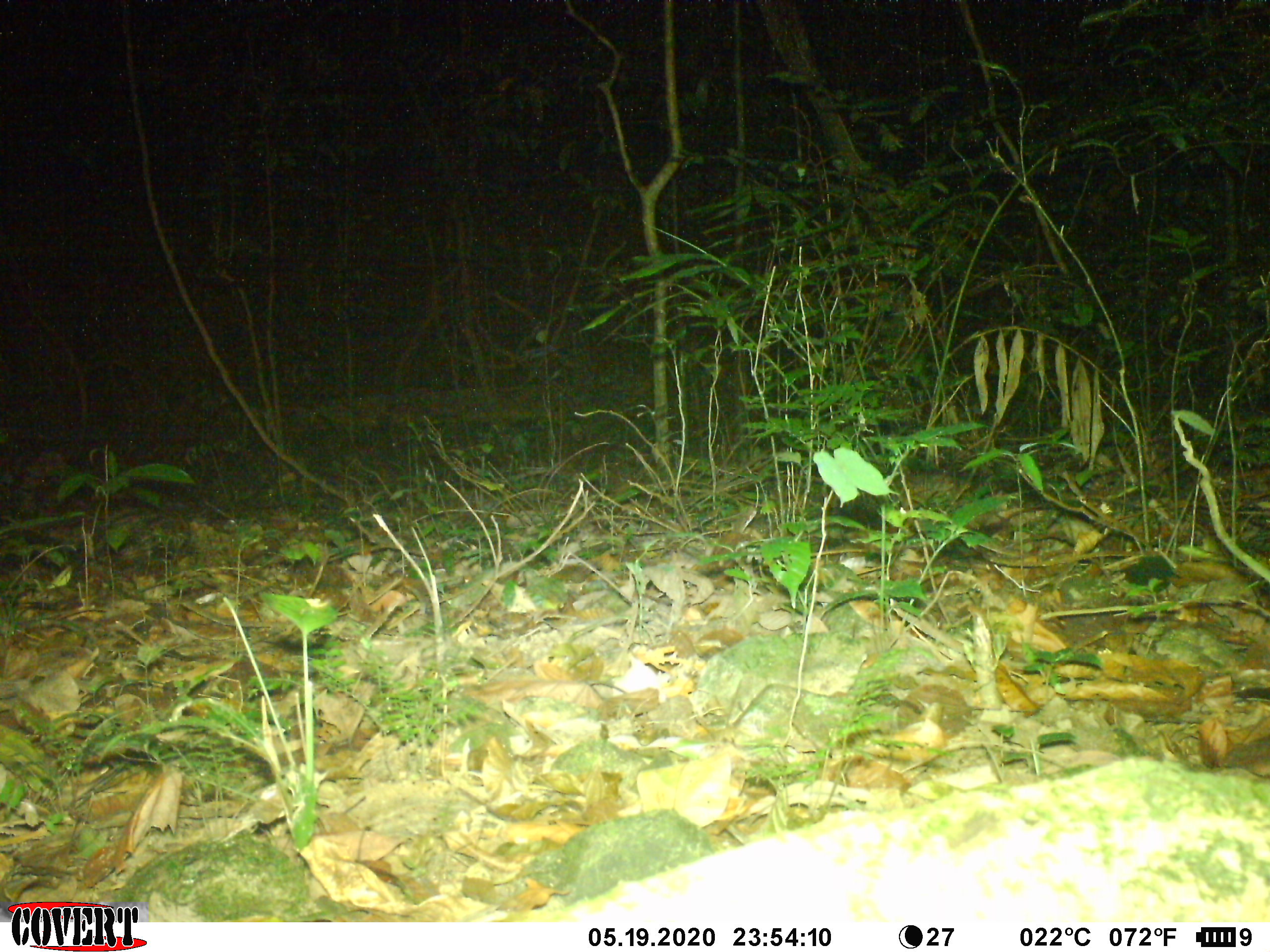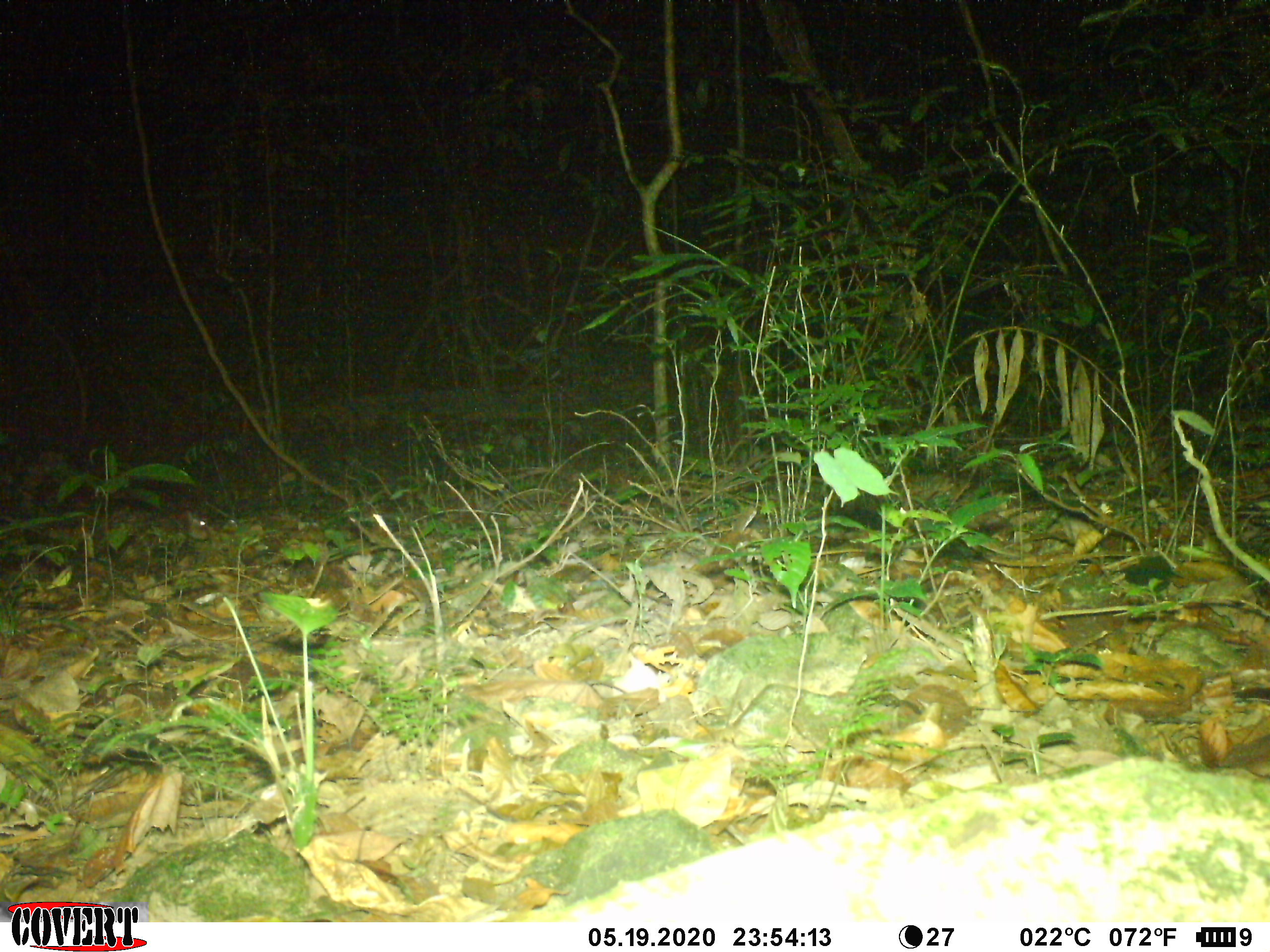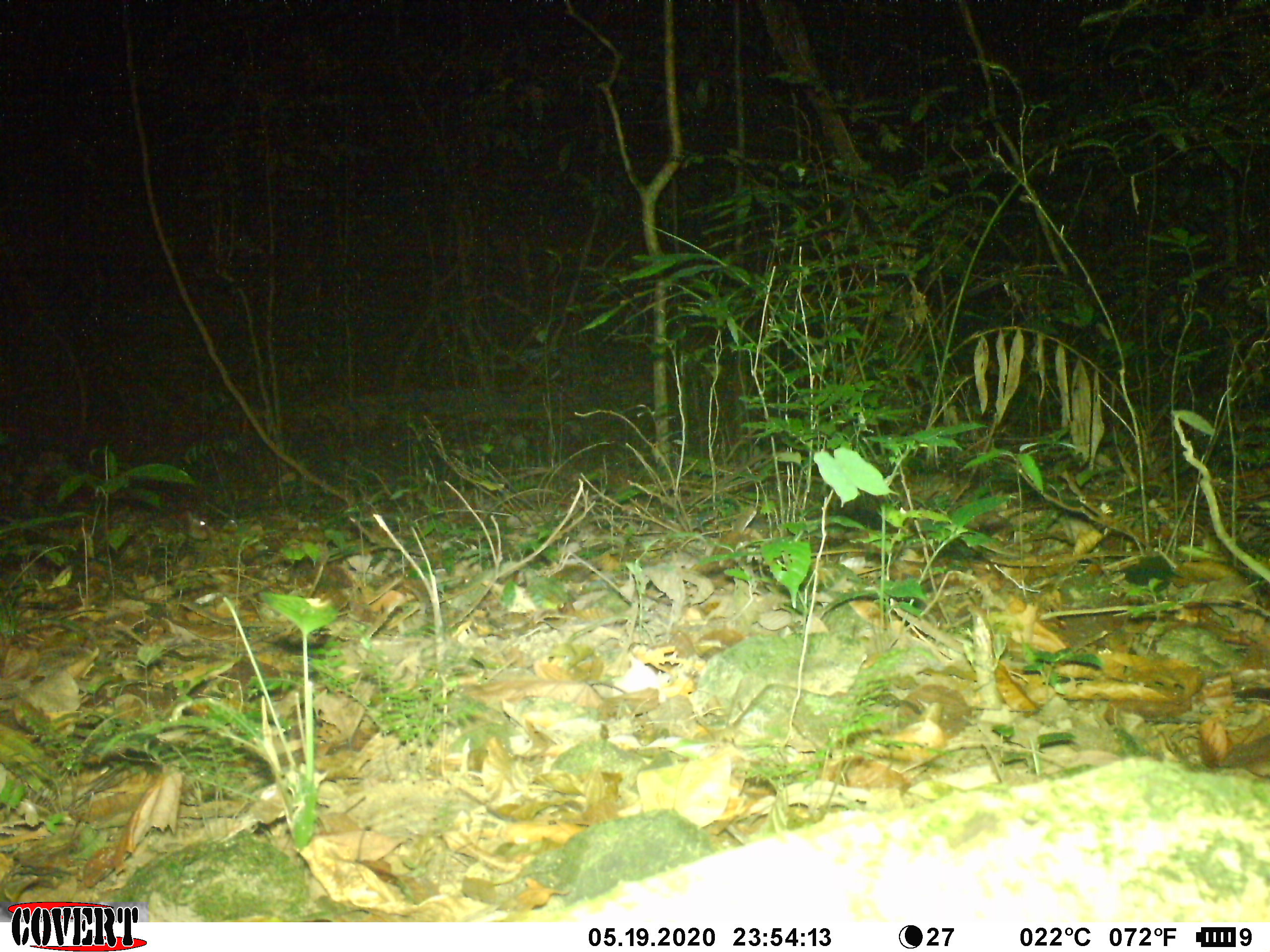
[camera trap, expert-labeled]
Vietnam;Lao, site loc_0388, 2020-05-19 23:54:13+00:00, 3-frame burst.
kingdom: Animalia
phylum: Chordata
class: Mammalia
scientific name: Mammalia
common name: mammal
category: unidentified small mammal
Unidentified small mammal (mammal) (Mammalia). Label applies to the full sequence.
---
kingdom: Animalia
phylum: Chordata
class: Mammalia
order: Carnivora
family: Viverridae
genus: Paguma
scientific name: Paguma larvata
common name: masked palm civet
Masked palm civet (Paguma larvata). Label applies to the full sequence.